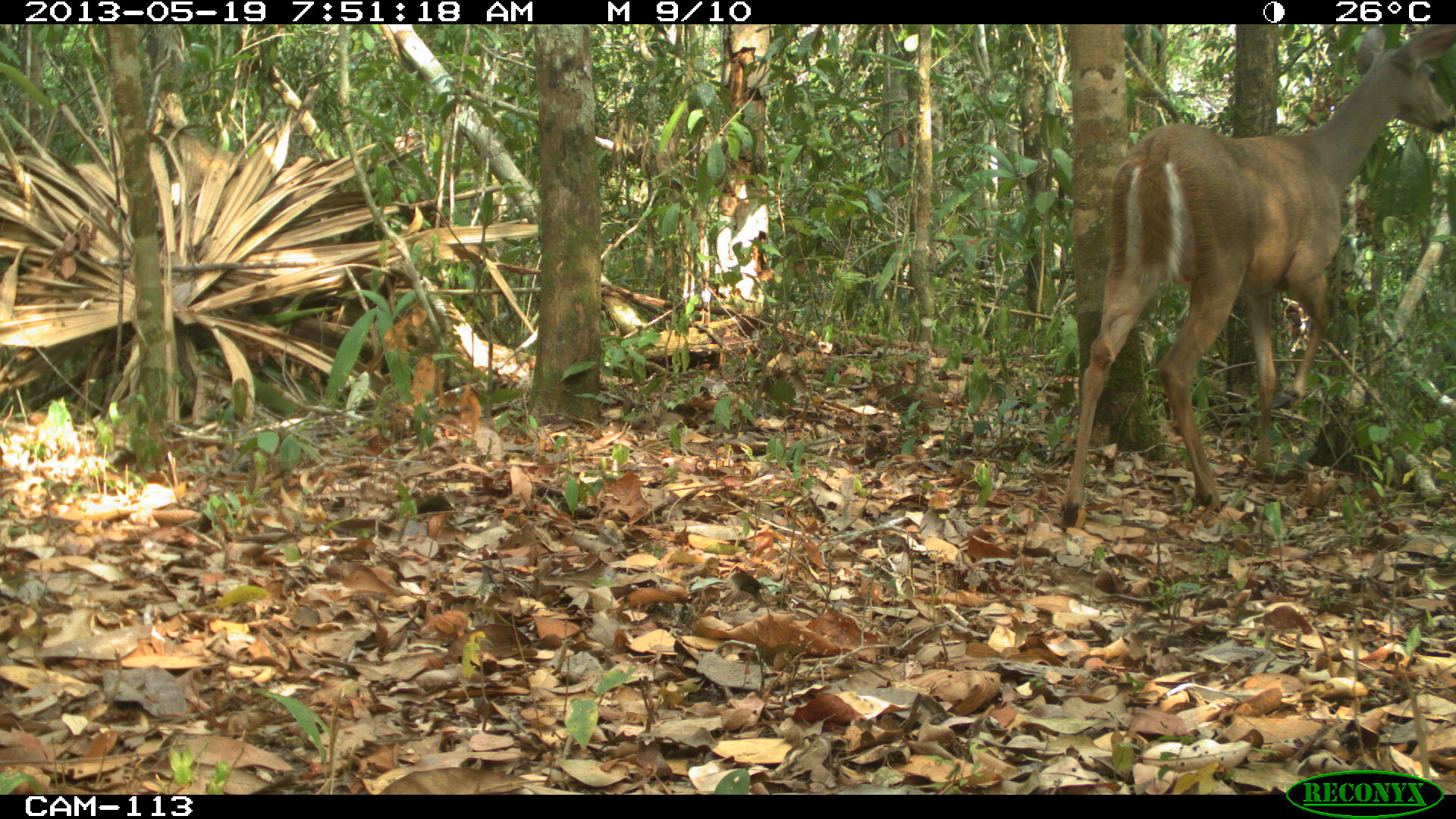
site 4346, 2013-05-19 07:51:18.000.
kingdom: Animalia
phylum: Chordata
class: Mammalia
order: Artiodactyla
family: Cervidae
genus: Odocoileus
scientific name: Odocoileus virginianus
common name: white-tailed deer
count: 1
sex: female